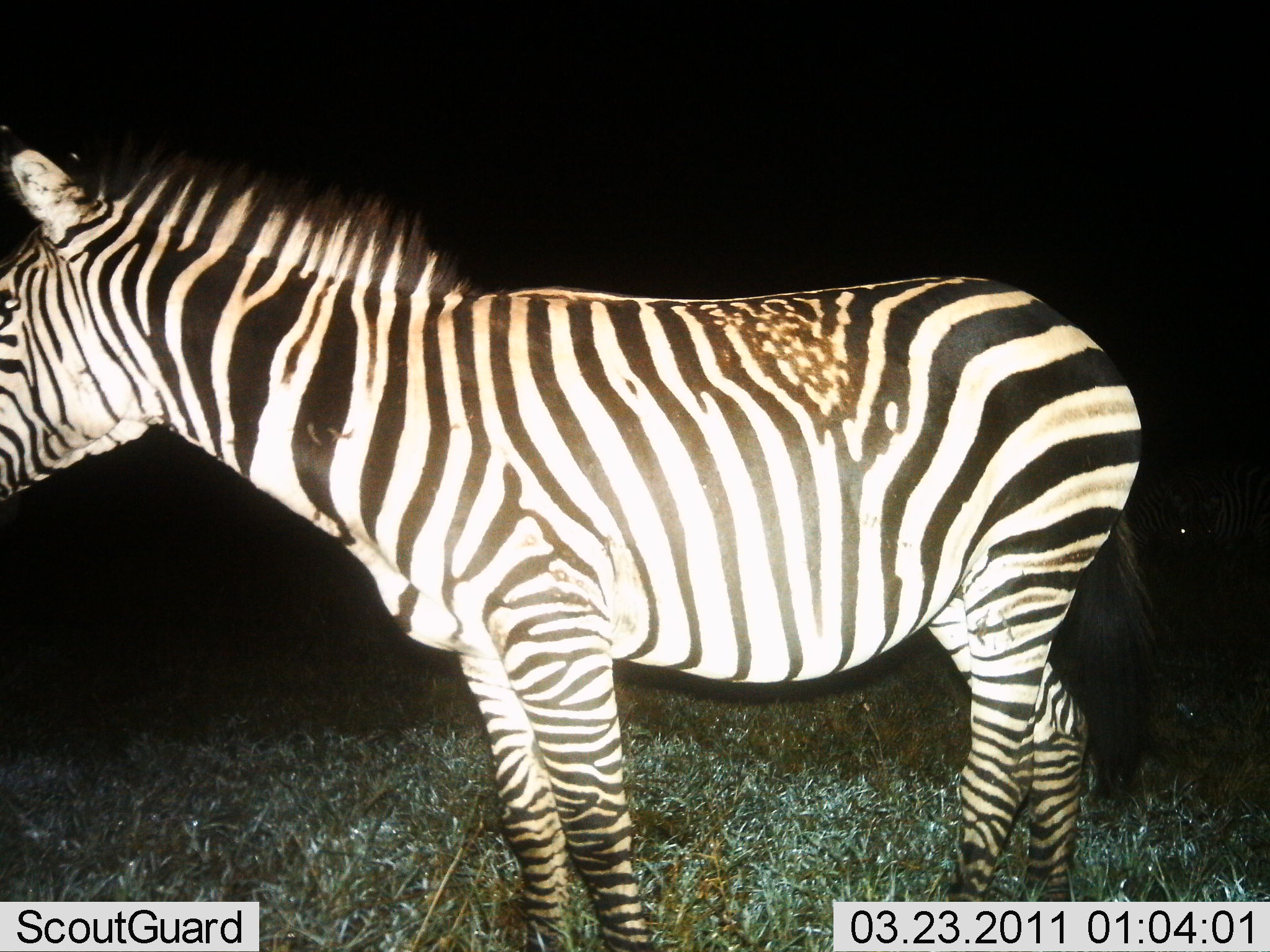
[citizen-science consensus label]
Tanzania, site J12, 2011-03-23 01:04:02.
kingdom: Animalia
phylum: Chordata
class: Mammalia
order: Perissodactyla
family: Equidae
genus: Equus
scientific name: Equus quagga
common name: plains zebra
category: zebra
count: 1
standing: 100%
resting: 0%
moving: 0%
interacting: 0%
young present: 0%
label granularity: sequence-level